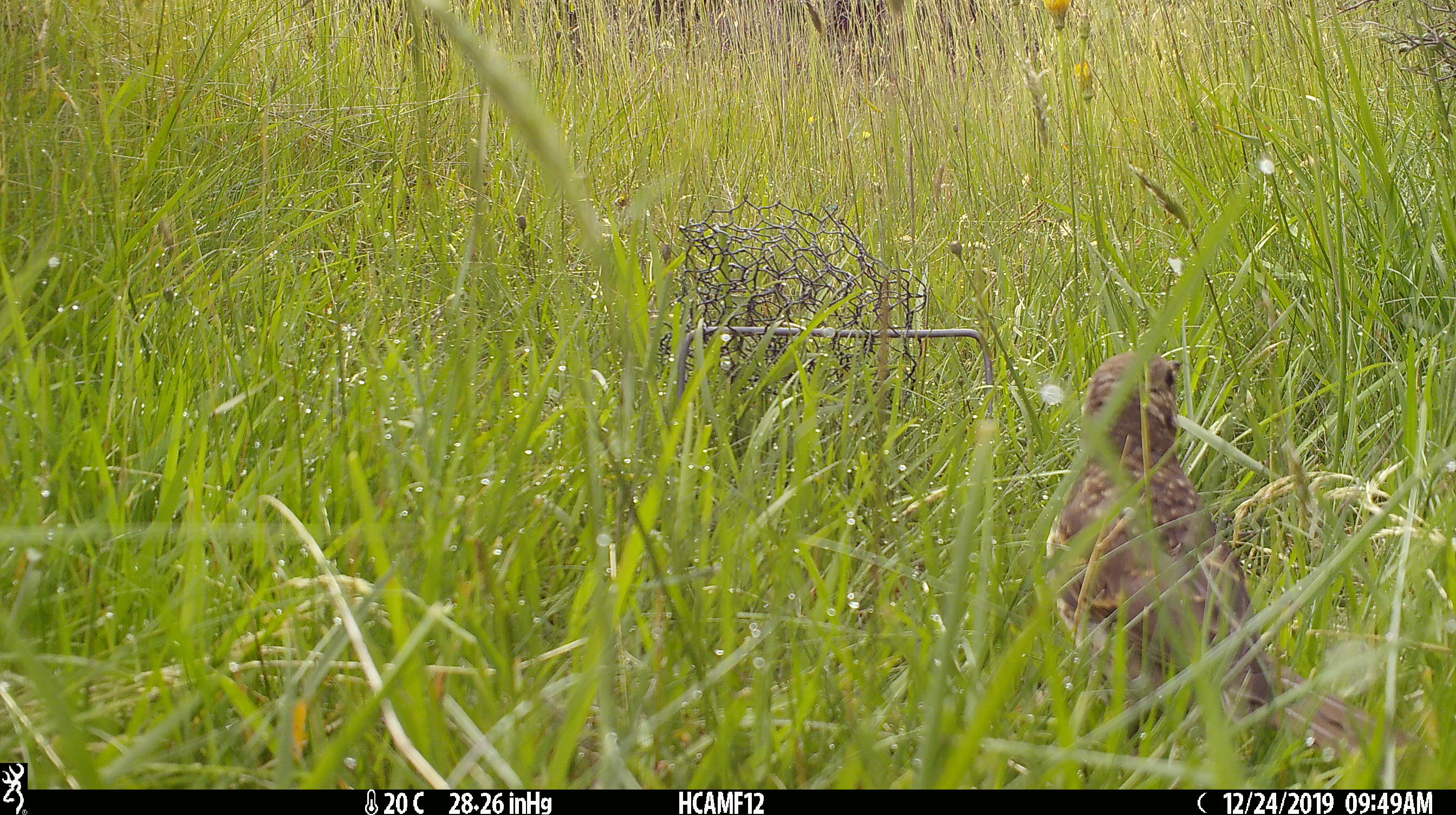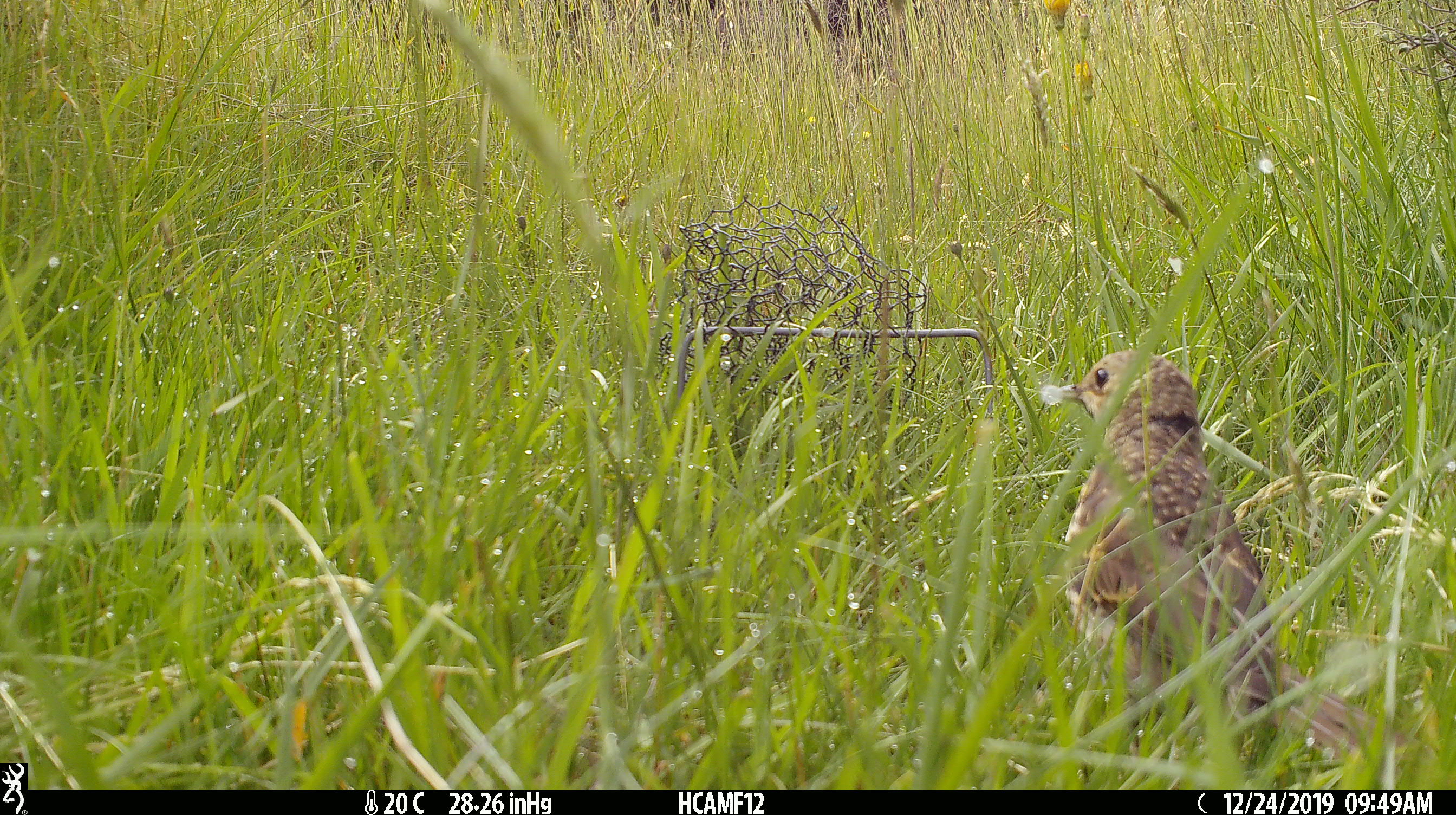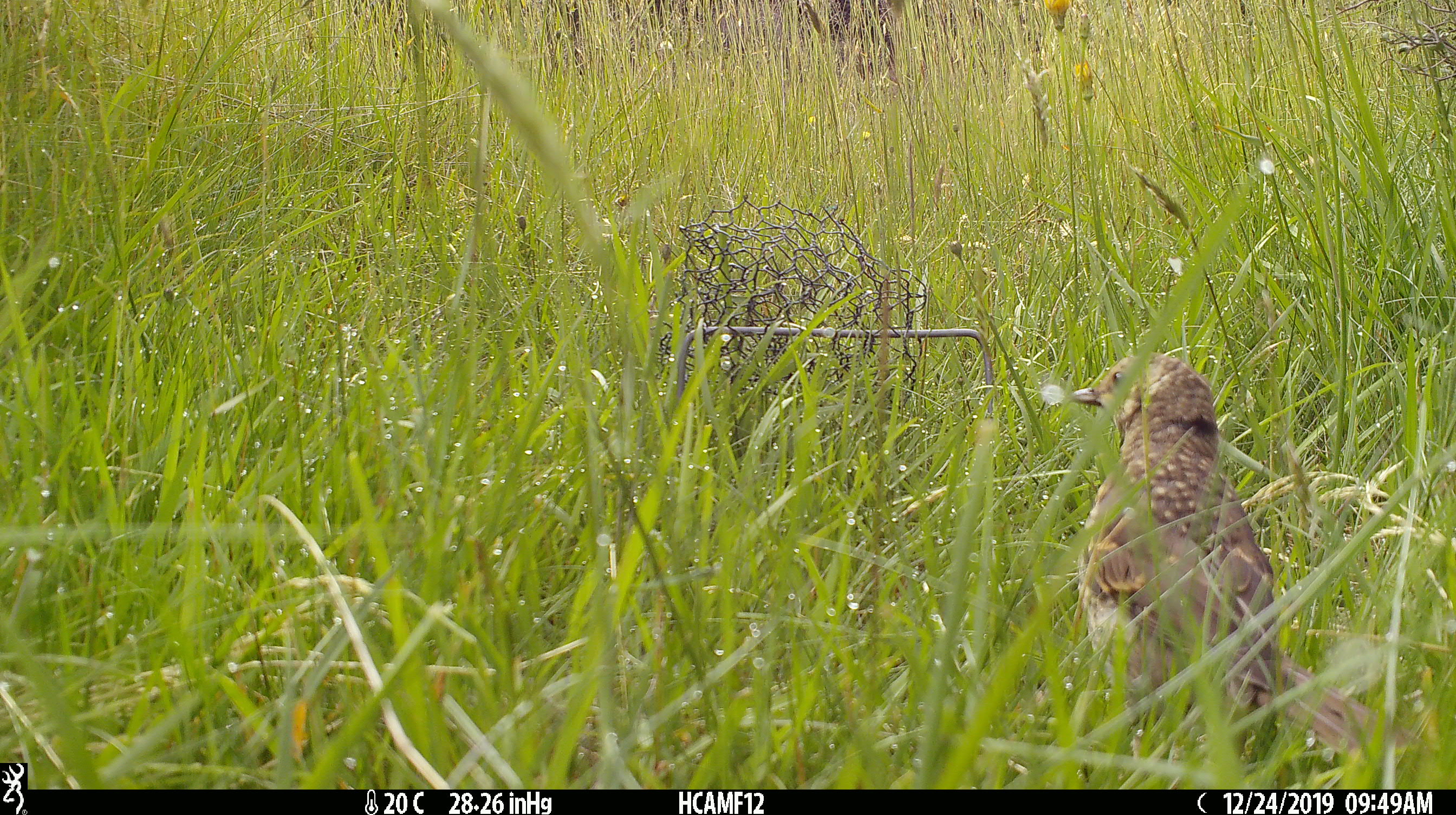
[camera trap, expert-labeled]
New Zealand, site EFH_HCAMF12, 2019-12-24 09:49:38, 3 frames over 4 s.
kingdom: Animalia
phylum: Chordata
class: Aves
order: Passeriformes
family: Turdidae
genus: Turdus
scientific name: Turdus philomelos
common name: song thrush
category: thrush